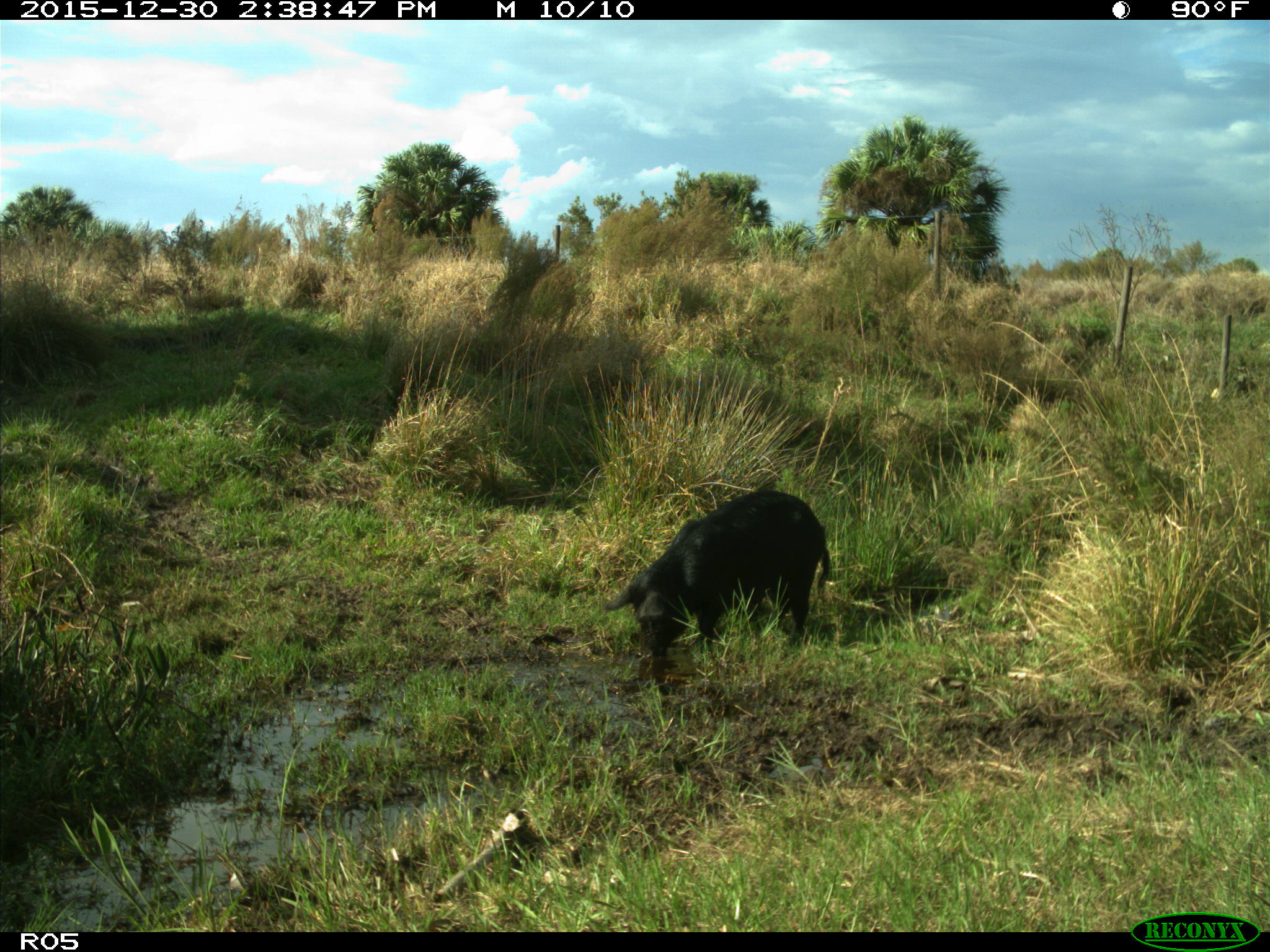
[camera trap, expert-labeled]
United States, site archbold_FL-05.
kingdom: Animalia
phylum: Chordata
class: Mammalia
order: Artiodactyla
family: Suidae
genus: Sus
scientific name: Sus scrofa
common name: wild boar